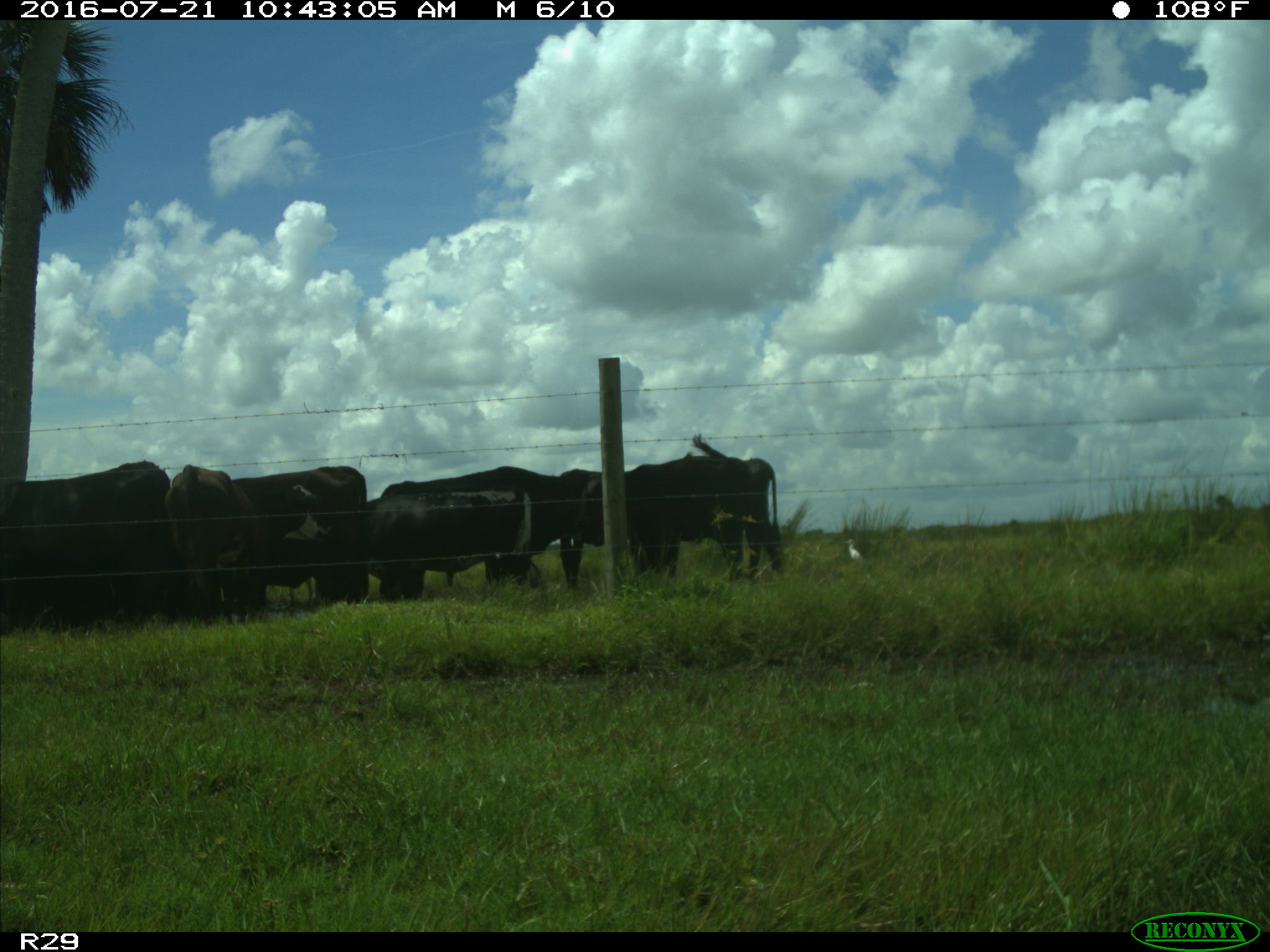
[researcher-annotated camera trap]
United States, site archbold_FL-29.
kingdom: Animalia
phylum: Chordata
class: Mammalia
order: Artiodactyla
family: Bovidae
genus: Bos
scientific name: Bos taurus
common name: domestic cow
Bos taurus (domestic cow).